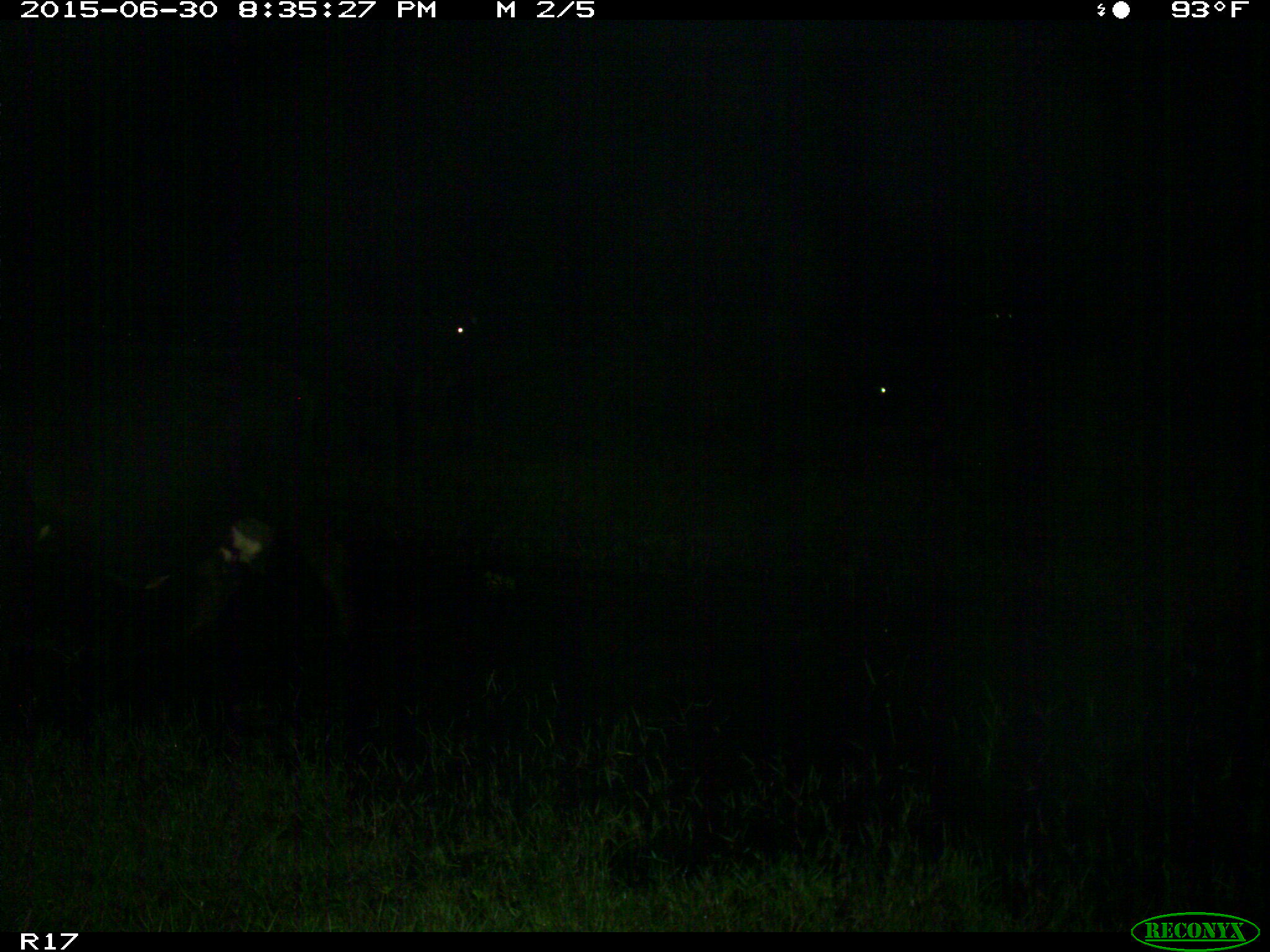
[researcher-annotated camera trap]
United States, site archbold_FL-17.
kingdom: Animalia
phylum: Chordata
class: Mammalia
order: Artiodactyla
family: Bovidae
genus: Bos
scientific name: Bos taurus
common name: domestic cow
Bos taurus (domestic cow).